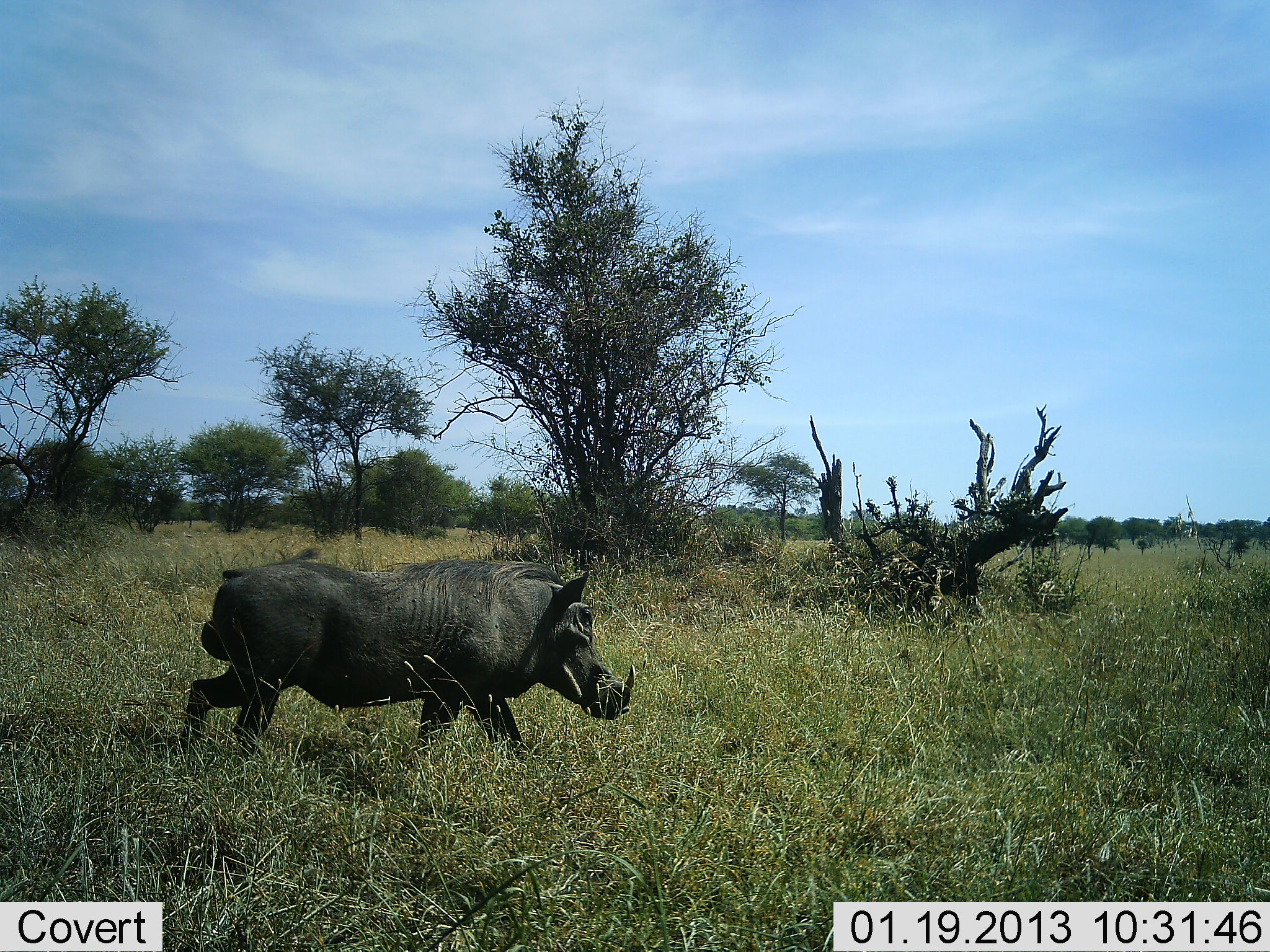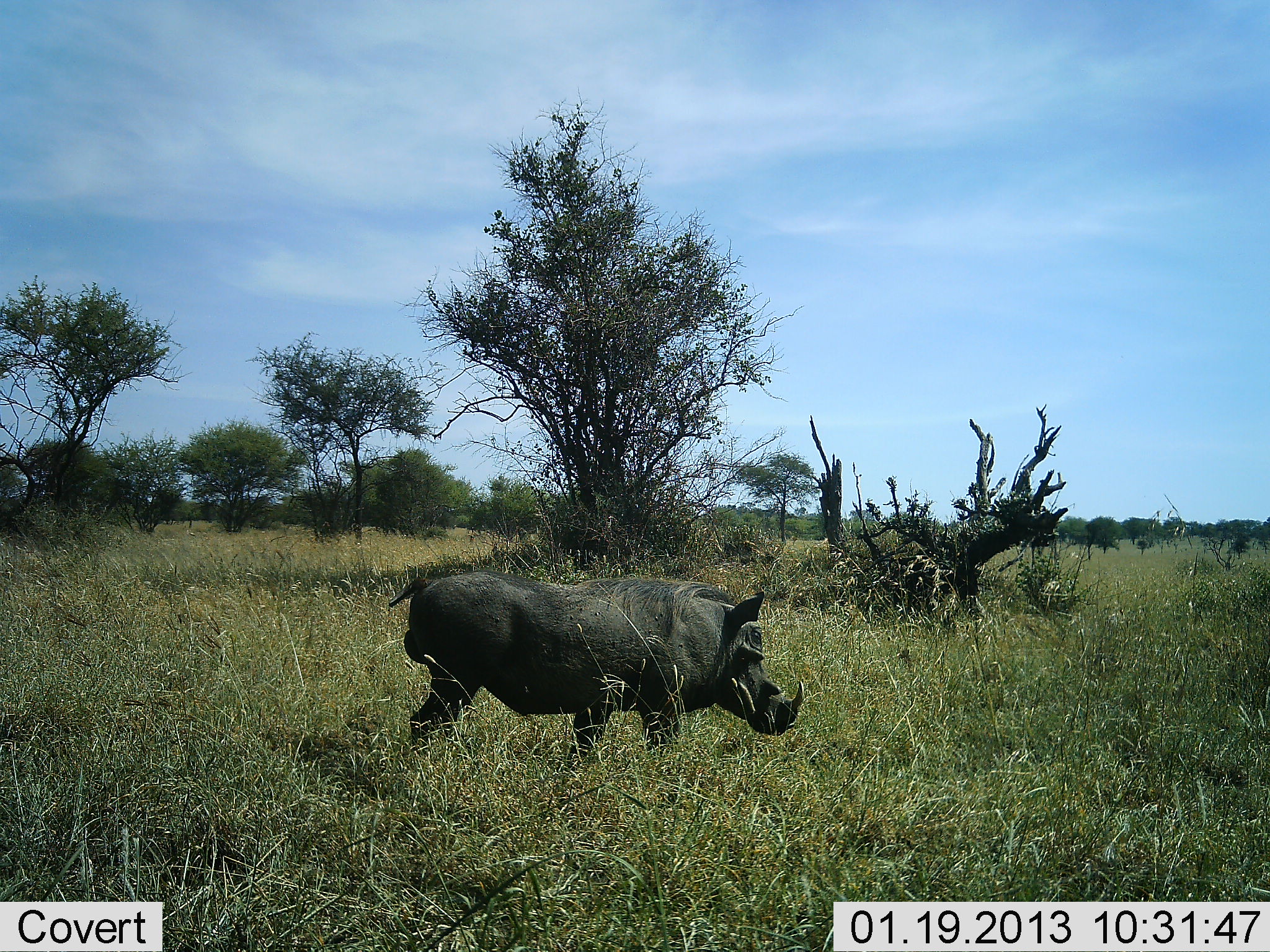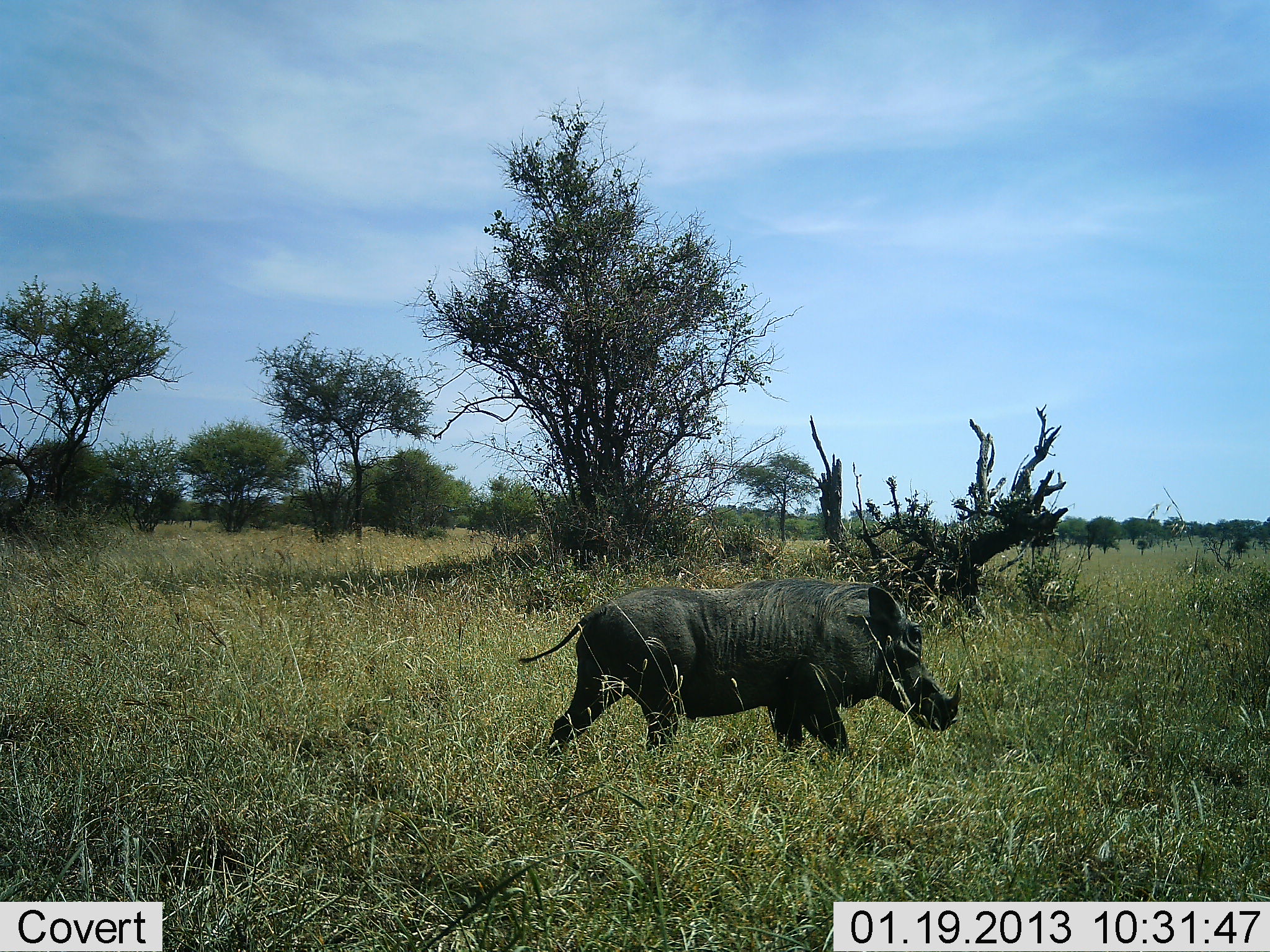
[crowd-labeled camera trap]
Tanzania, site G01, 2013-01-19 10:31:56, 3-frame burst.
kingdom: Animalia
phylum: Chordata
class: Mammalia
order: Artiodactyla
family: Suidae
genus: Phacochoerus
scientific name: Phacochoerus africanus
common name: warthog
Warthog (Phacochoerus africanus), count 1. Behavior (volunteer vote fractions): standing 5%, resting 0%, moving 100%, interacting 5%. Young present (vote fraction): 0%. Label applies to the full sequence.